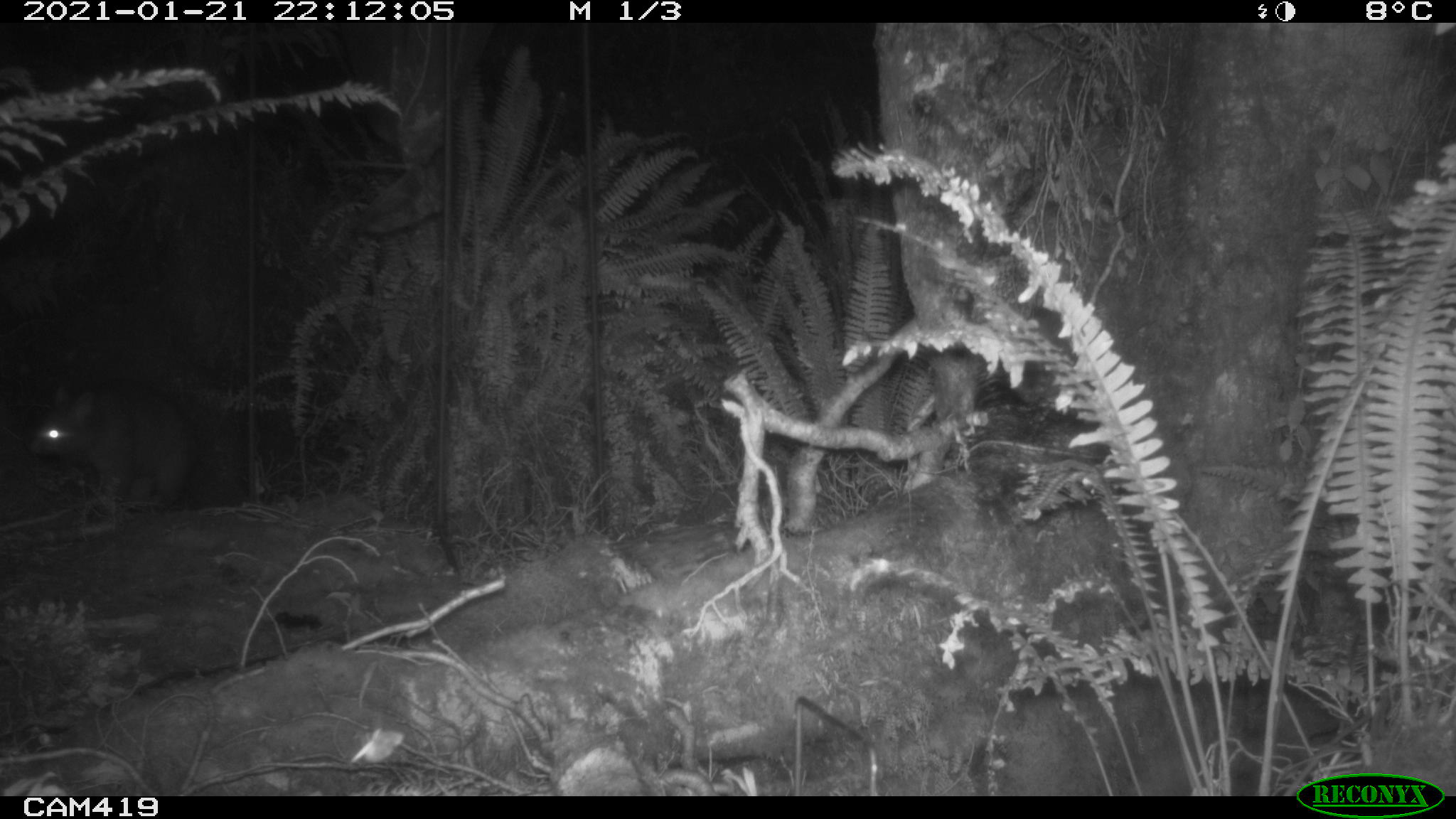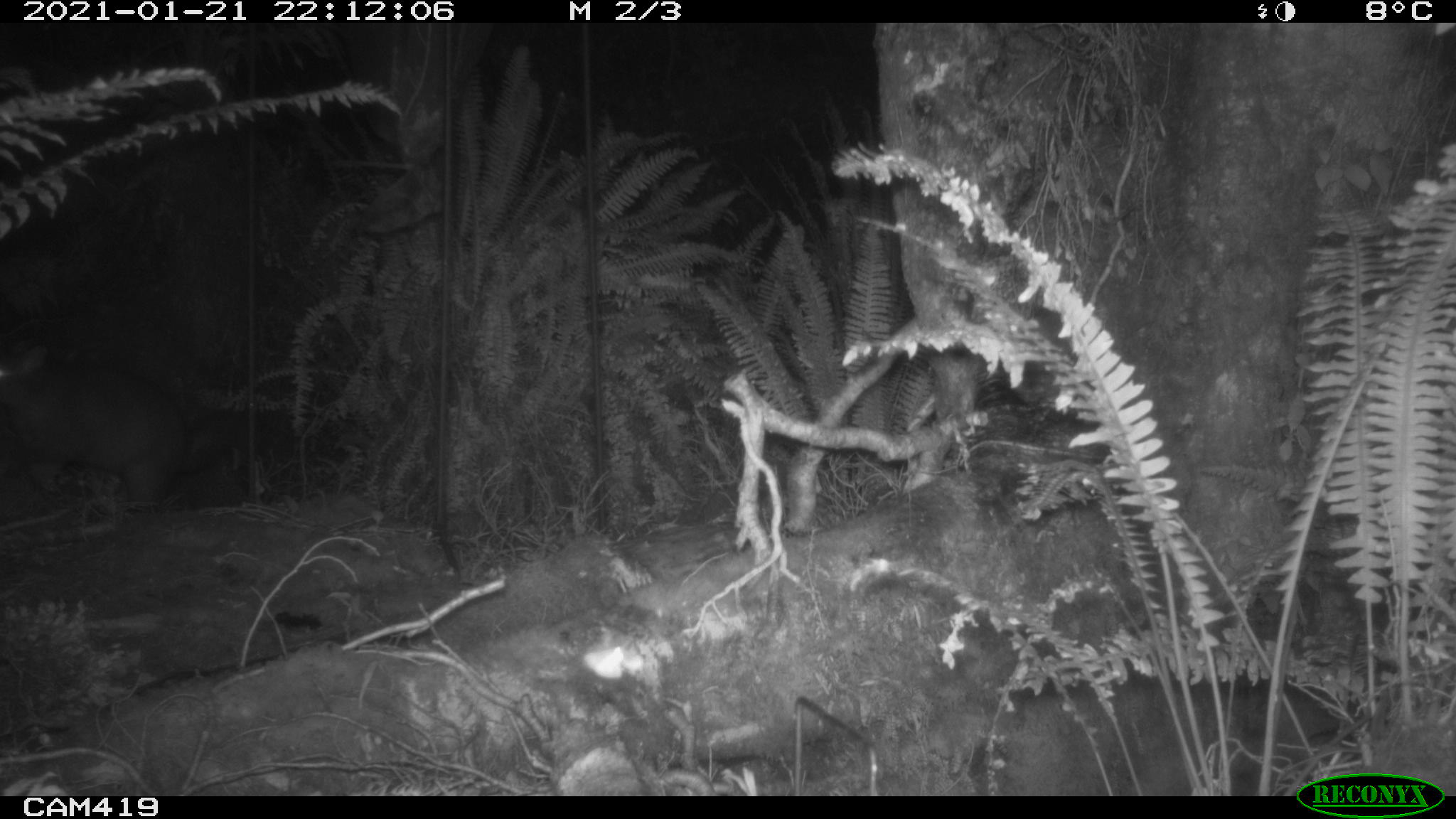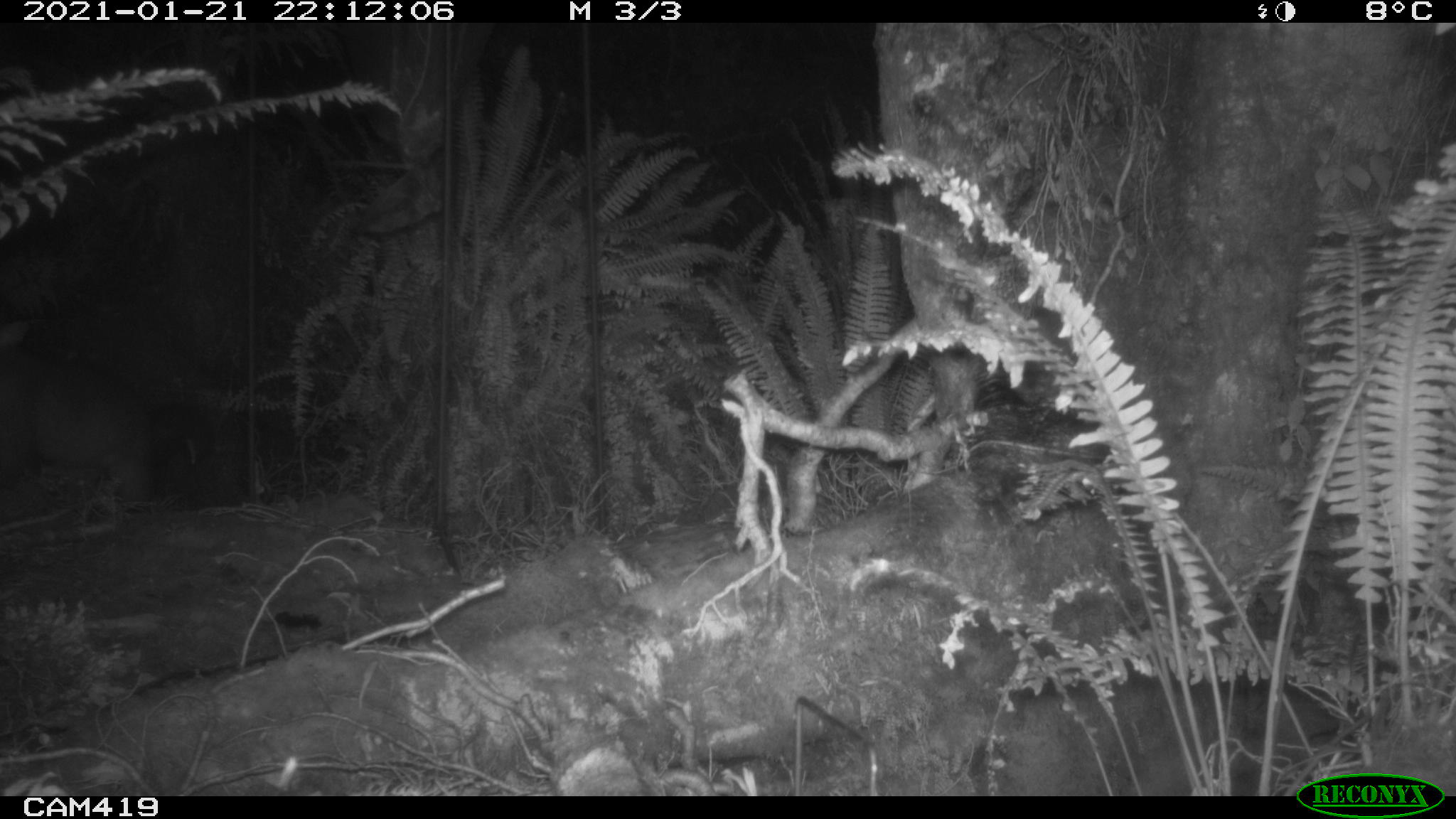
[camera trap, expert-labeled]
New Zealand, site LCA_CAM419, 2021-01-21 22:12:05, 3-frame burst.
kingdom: Animalia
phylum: Chordata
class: Mammalia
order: Diprotodontia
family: Phalangeridae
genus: Trichosurus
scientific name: Trichosurus vulpecula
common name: common brushtail possum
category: possum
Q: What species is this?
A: Possum (common brushtail possum) (Trichosurus vulpecula).